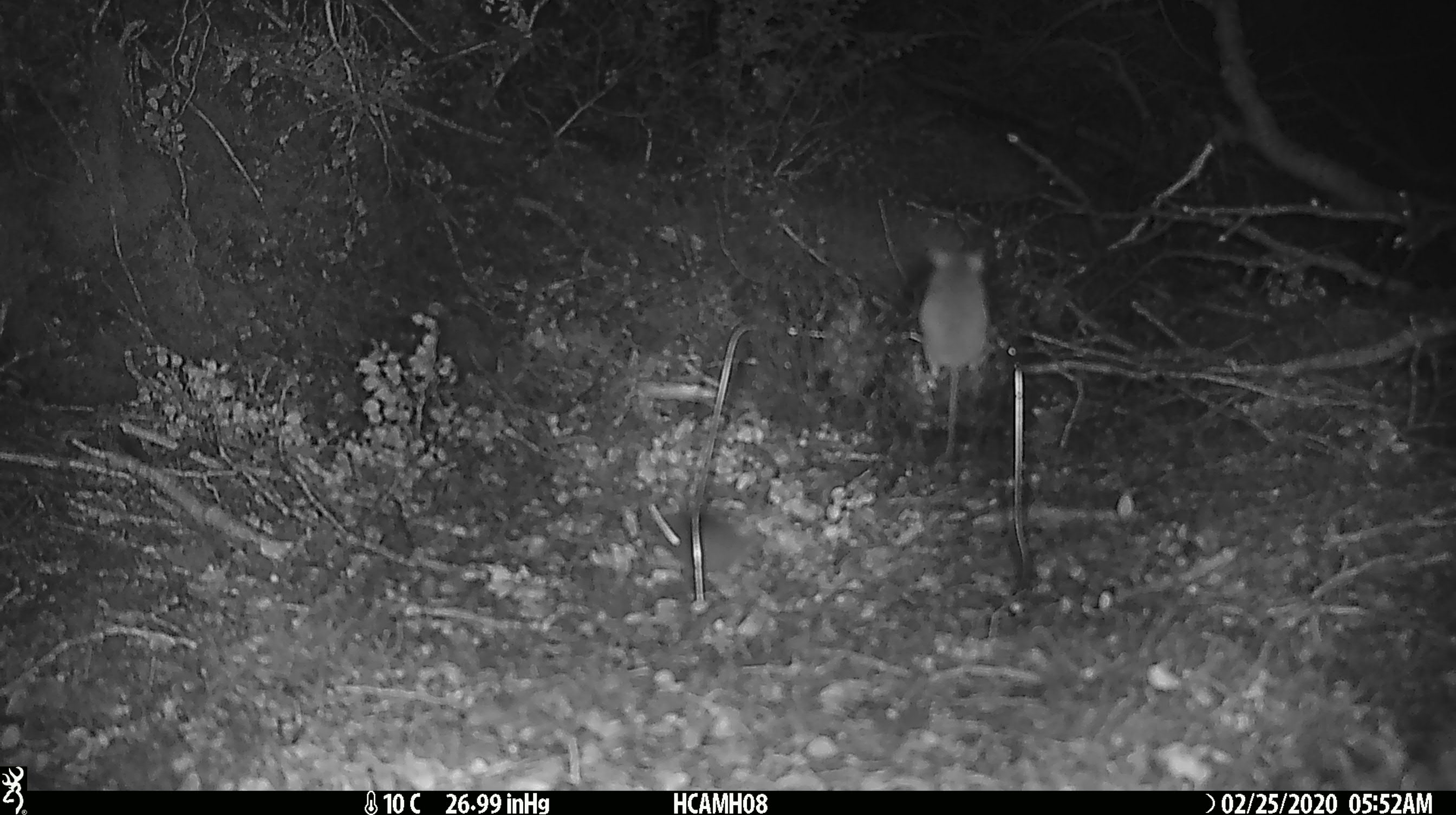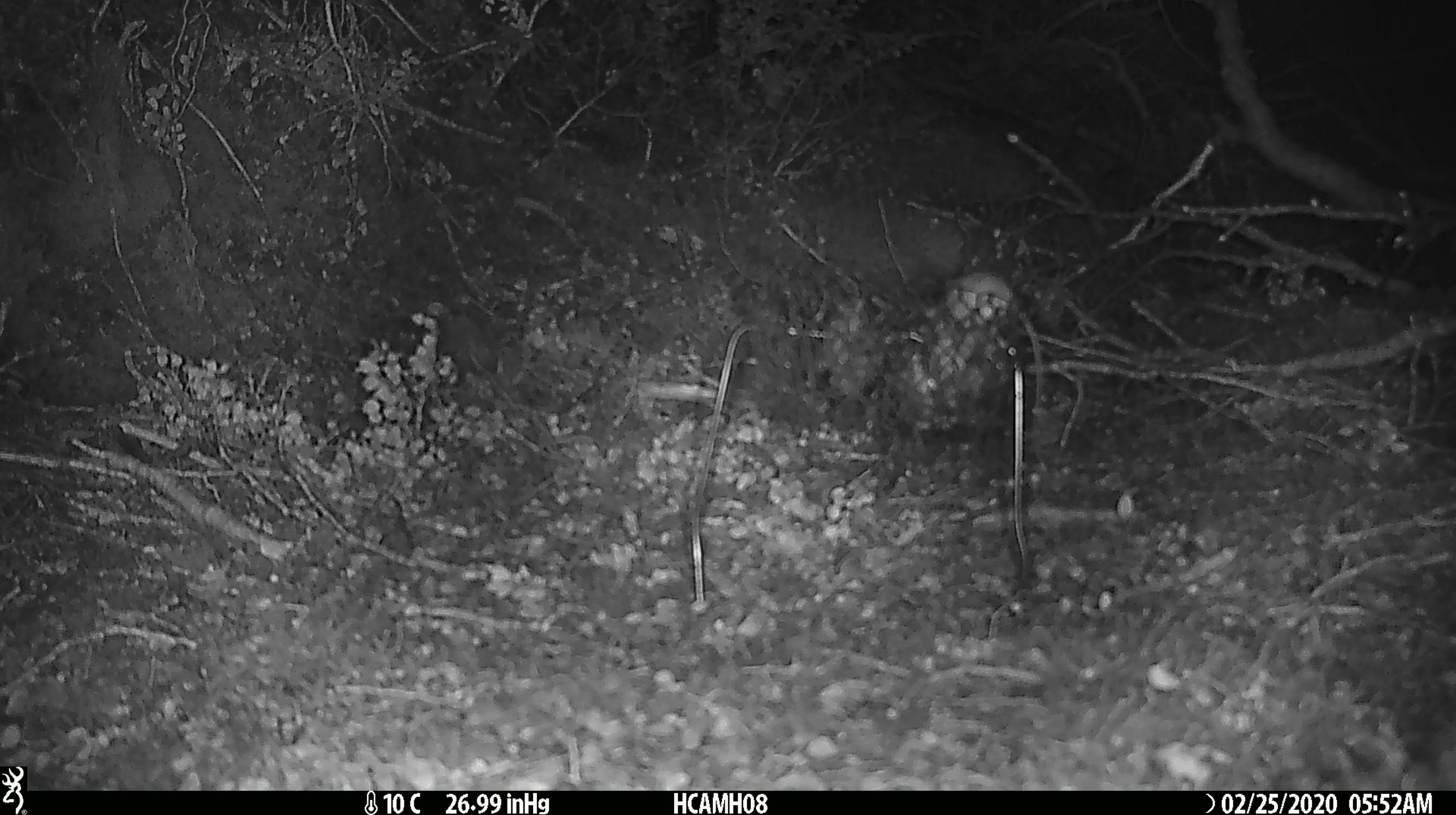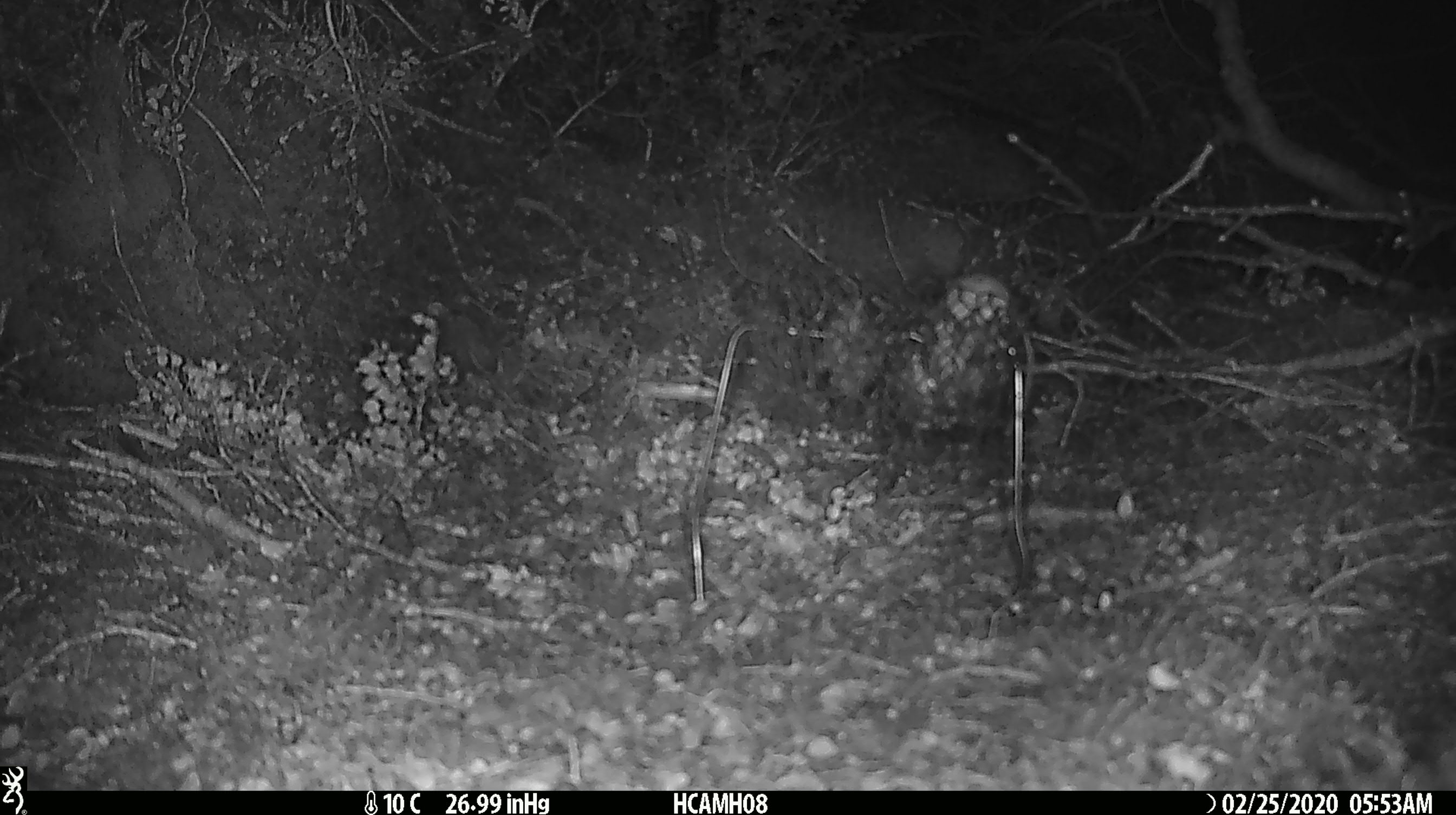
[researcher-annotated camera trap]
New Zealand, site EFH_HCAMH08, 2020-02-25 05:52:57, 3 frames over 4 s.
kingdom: Animalia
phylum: Chordata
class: Mammalia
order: Rodentia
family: Muridae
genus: Mus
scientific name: Mus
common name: mouse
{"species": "mouse (Mus)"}